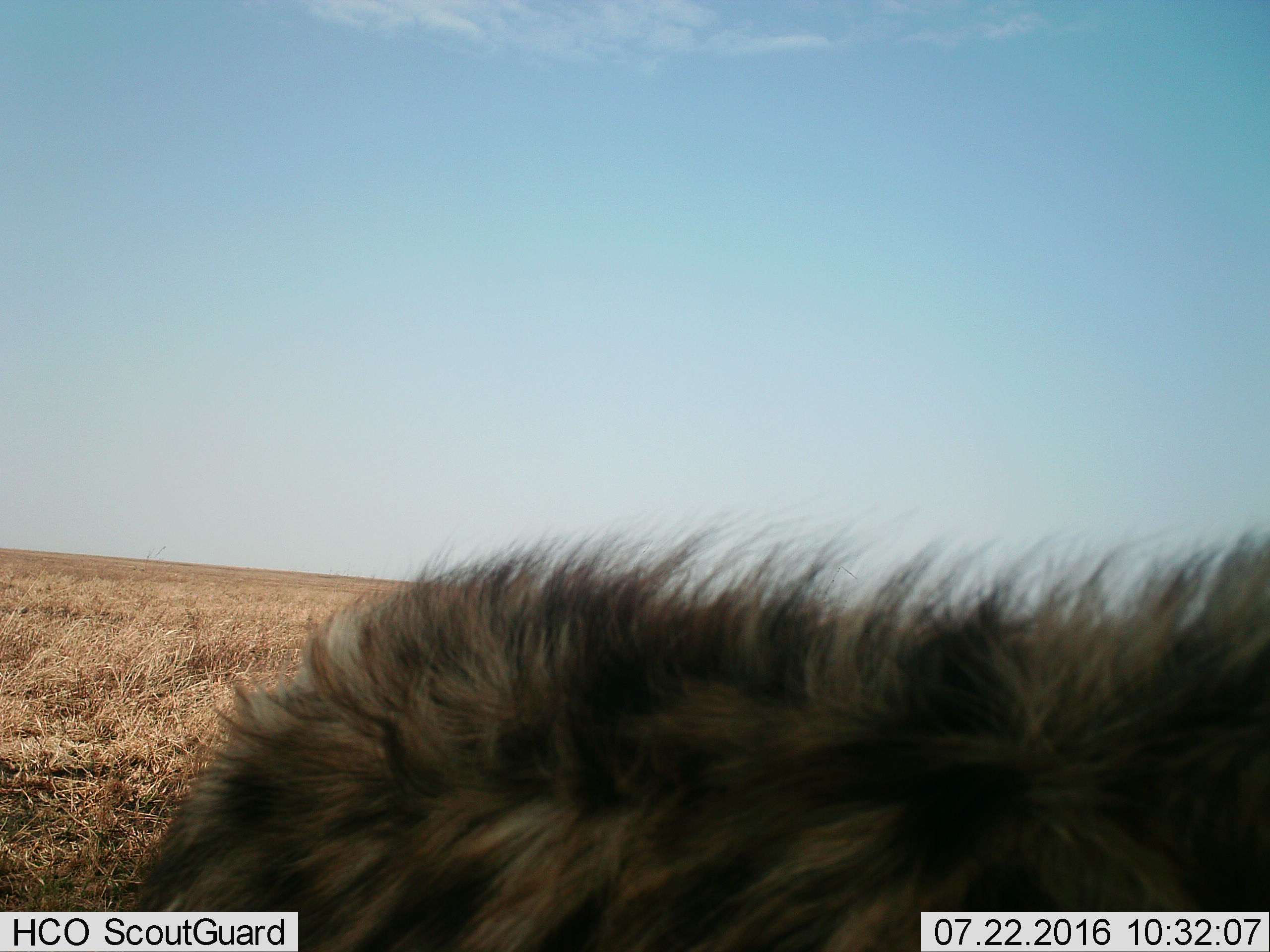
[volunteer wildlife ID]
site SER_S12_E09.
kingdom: Animalia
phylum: Chordata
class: Mammalia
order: Carnivora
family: Hyaenidae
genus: Crocuta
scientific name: Crocuta crocuta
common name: spotted hyena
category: hyenaspotted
Hyenaspotted (spotted hyena) (Crocuta crocuta), count 1. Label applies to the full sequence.